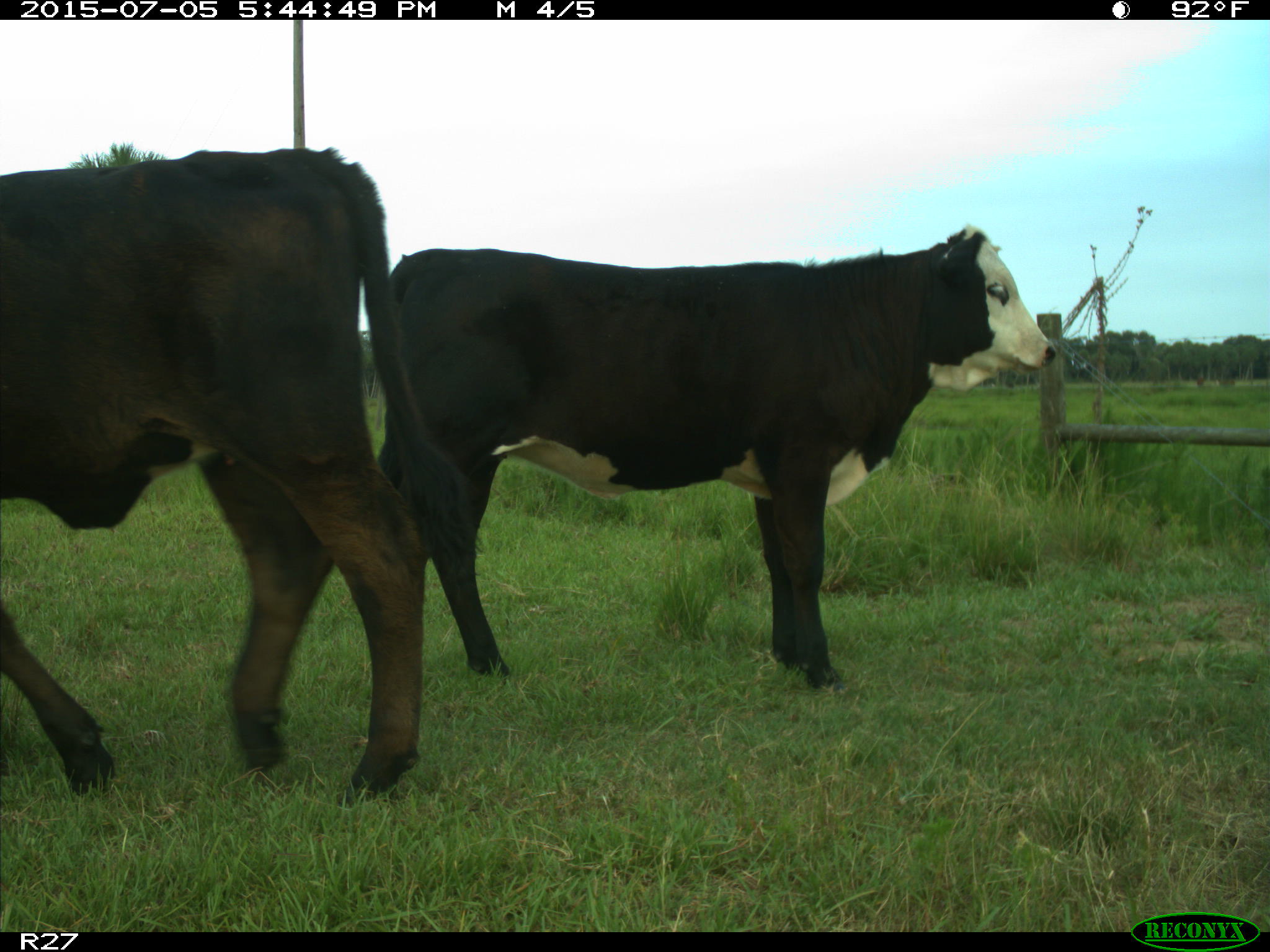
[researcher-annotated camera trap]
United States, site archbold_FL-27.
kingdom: Animalia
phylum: Chordata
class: Mammalia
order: Artiodactyla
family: Bovidae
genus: Bos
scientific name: Bos taurus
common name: domestic cow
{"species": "Bos taurus (domestic cow)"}